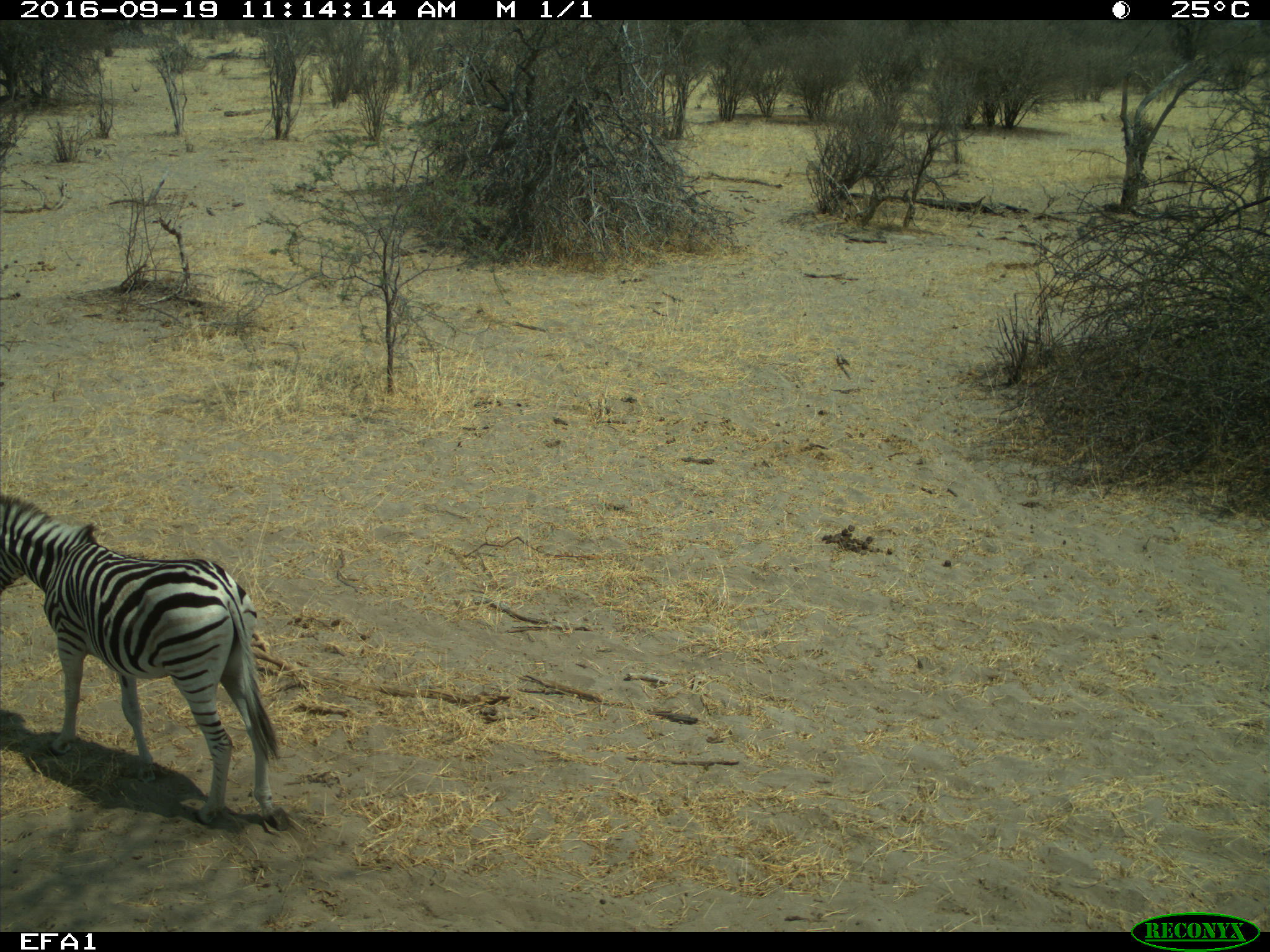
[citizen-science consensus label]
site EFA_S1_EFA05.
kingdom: Animalia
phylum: Chordata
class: Mammalia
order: Perissodactyla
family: Equidae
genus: Equus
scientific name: Equus quagga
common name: plains zebra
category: zebraplains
Zebraplains (plains zebra) (Equus quagga), count 1. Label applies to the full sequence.